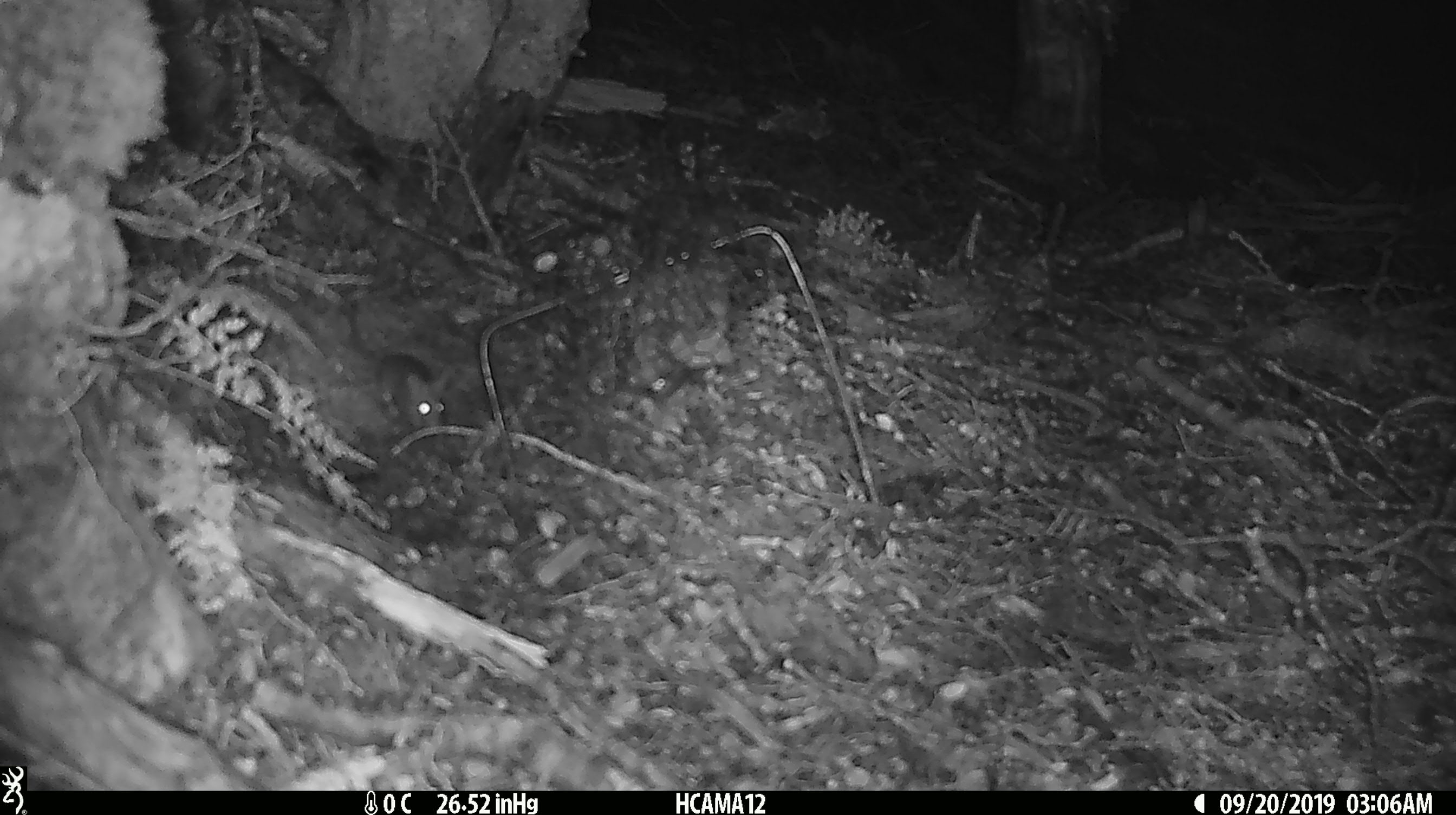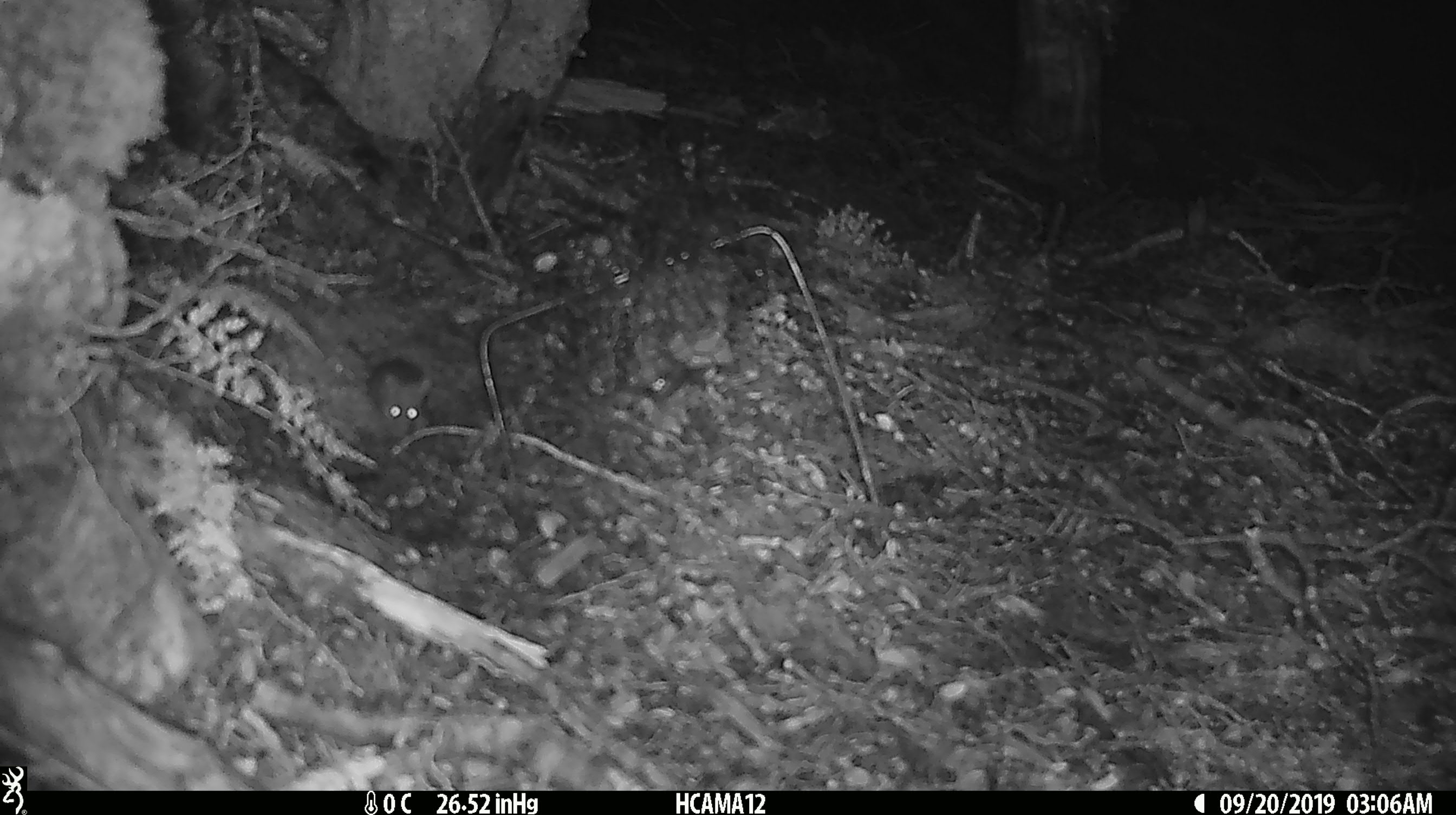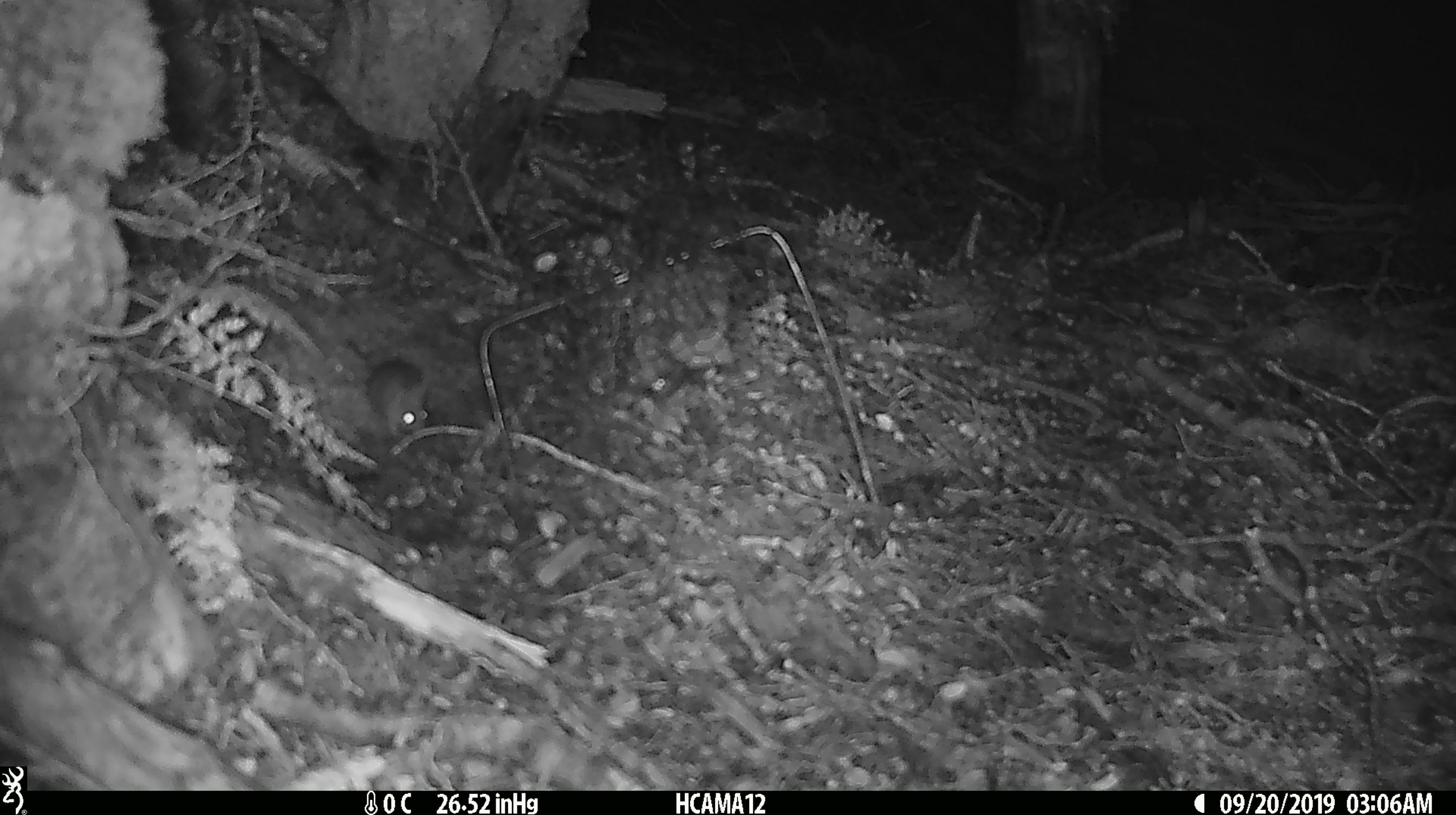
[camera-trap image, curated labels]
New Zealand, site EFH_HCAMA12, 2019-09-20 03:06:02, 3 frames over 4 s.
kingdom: Animalia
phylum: Chordata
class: Mammalia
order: Rodentia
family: Muridae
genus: Mus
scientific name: Mus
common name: mouse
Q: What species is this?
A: Mouse (Mus).